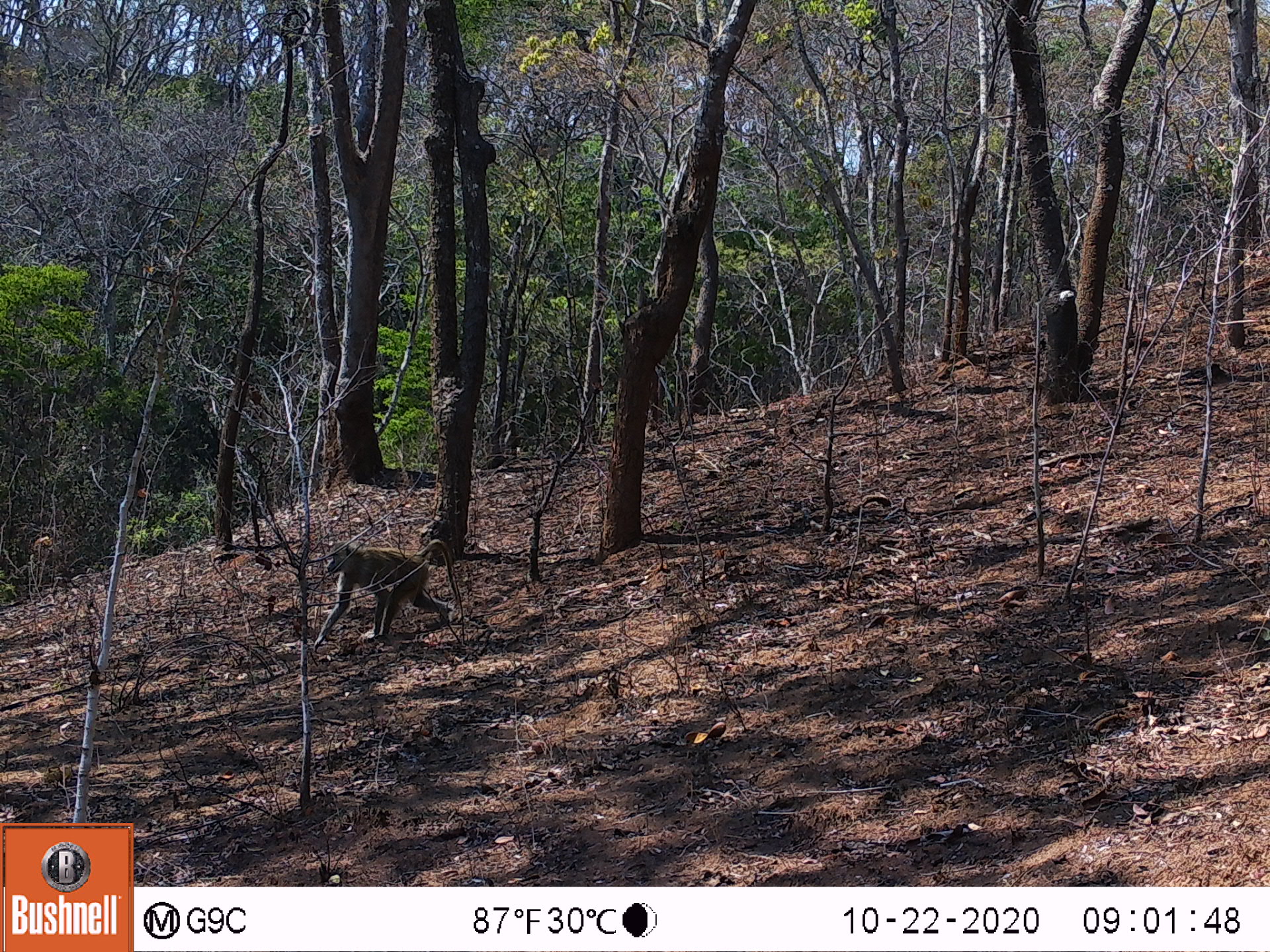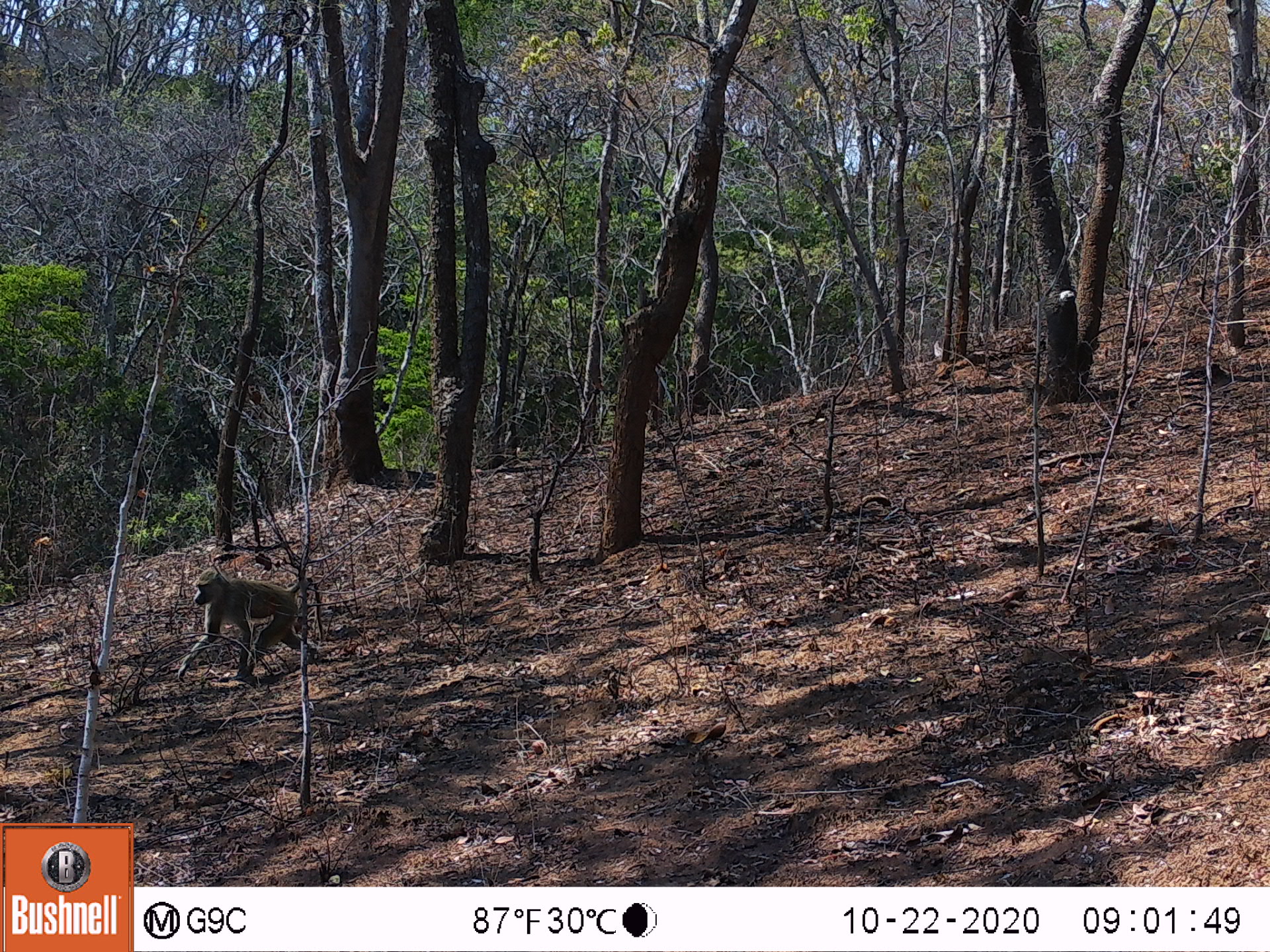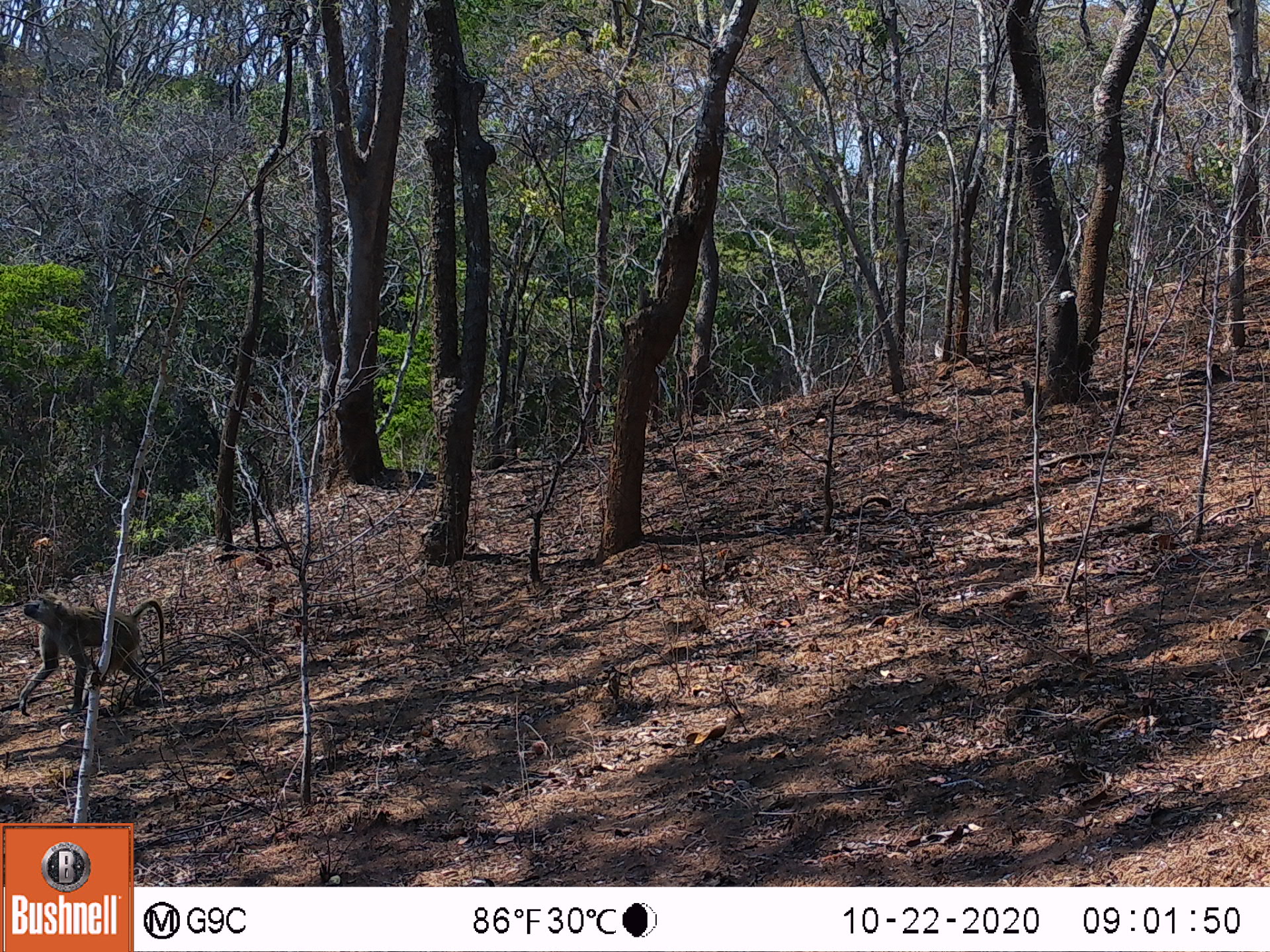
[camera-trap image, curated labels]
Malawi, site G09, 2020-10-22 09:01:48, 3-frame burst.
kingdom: Animalia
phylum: Chordata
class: Mammalia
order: Primates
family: Cercopithecidae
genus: Papio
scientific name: Papio cynocephalus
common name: yellow baboon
Yellow baboon (Papio cynocephalus), count 1.